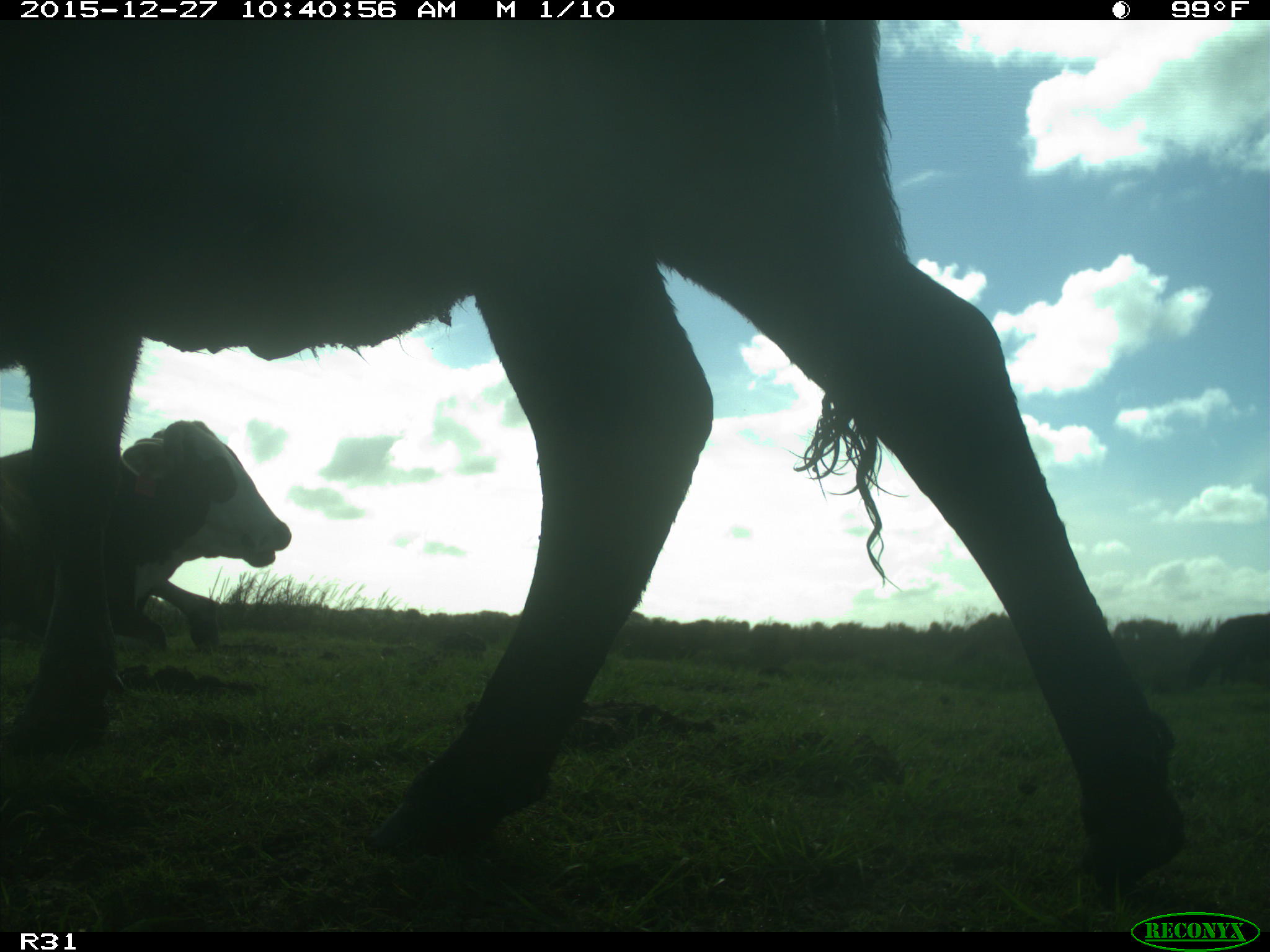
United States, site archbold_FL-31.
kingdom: Animalia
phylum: Chordata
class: Mammalia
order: Artiodactyla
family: Bovidae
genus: Bos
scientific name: Bos taurus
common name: domestic cow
Bos taurus (domestic cow).